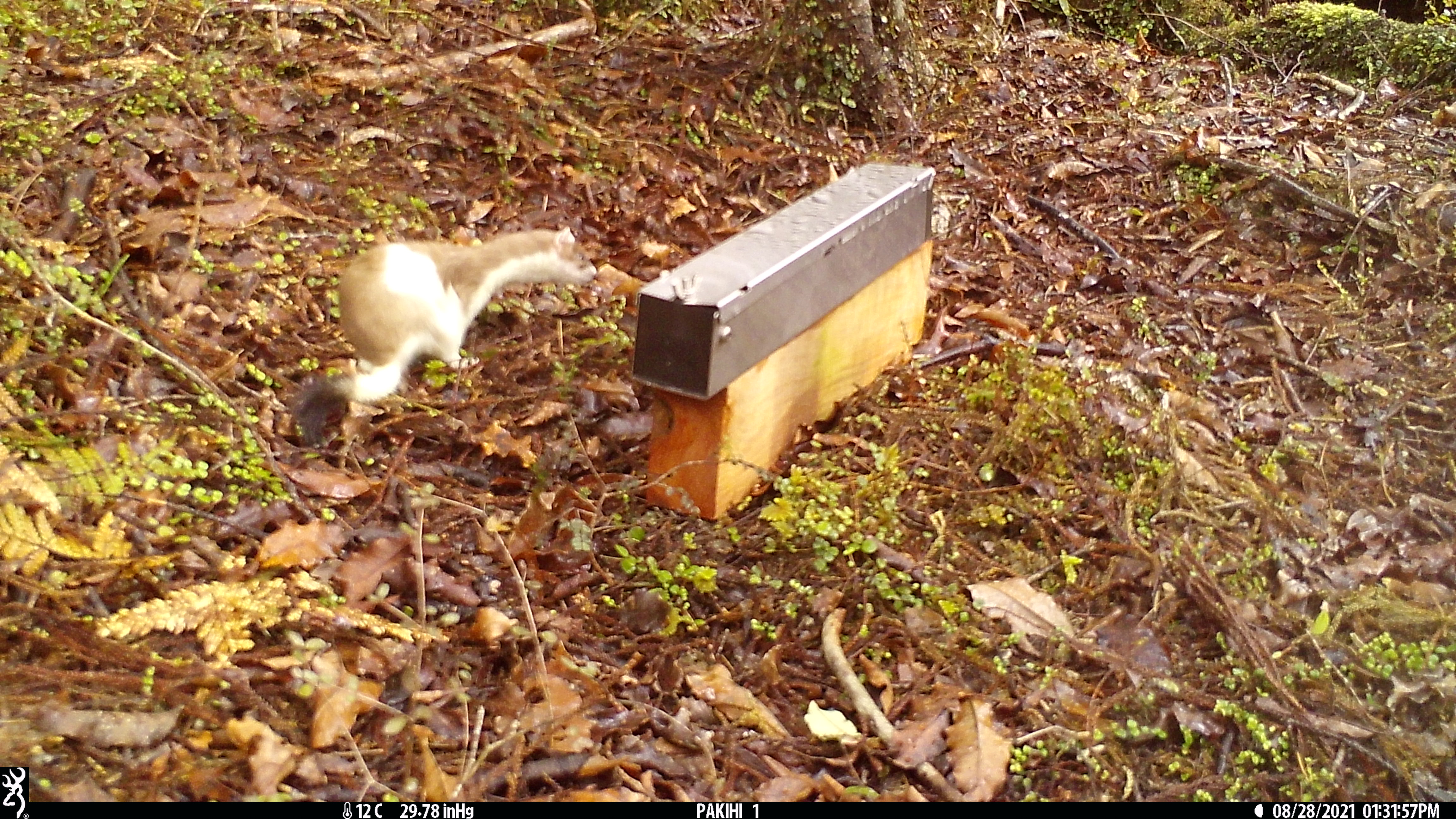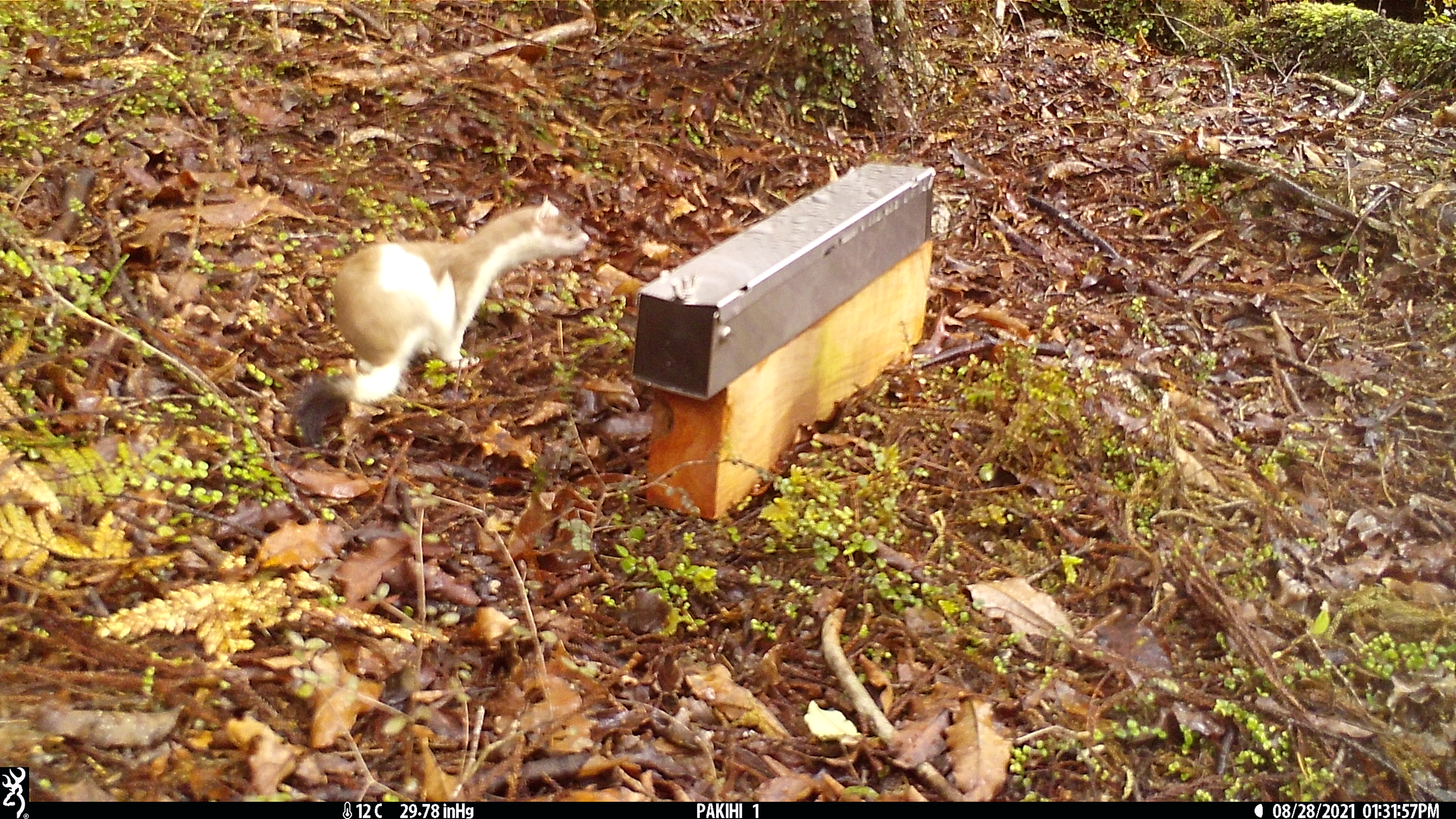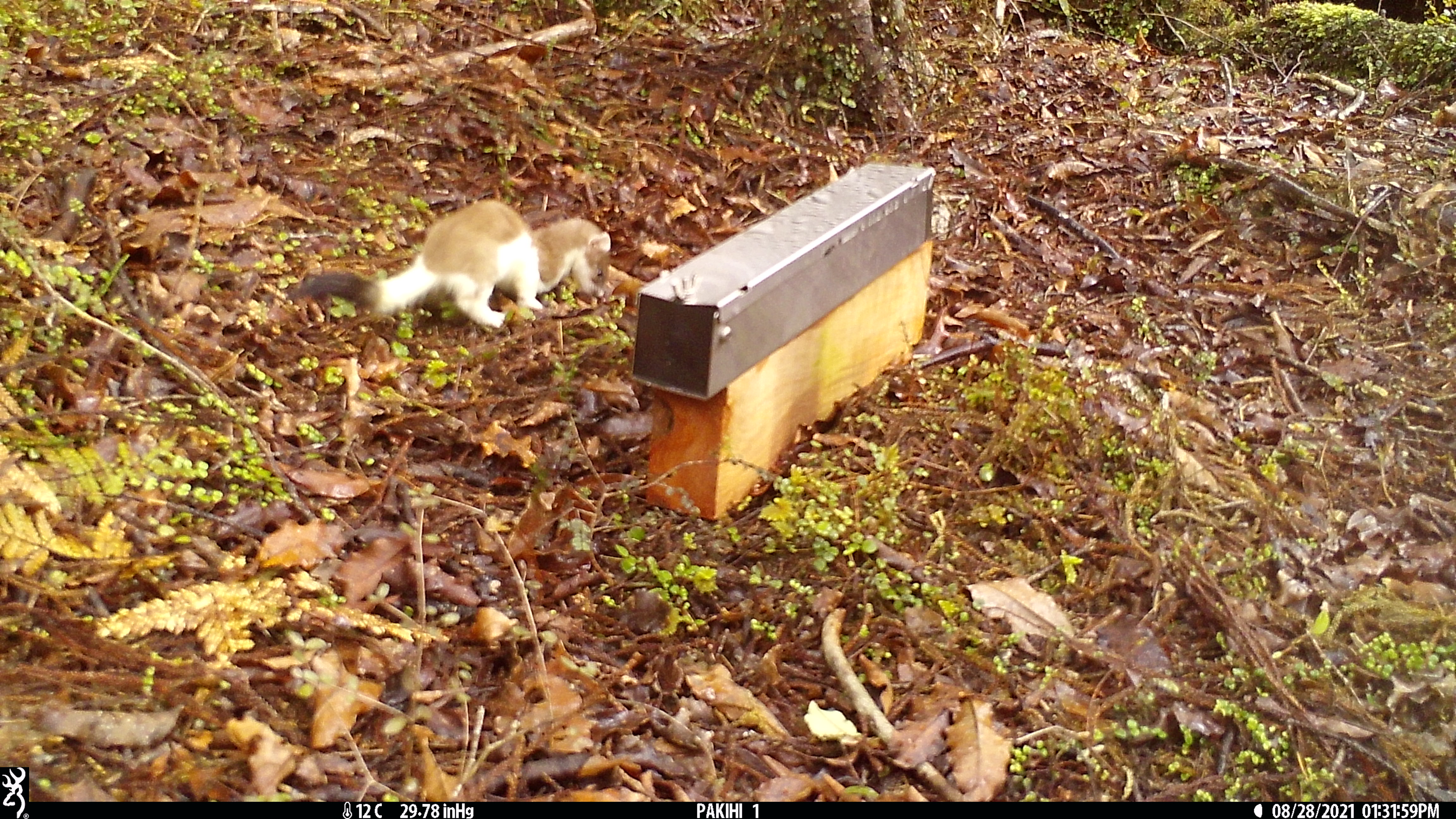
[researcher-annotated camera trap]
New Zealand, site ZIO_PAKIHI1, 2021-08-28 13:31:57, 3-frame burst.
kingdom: Animalia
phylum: Chordata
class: Mammalia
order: Carnivora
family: Mustelidae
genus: Mustela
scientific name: Mustela erminea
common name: stoat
Stoat (Mustela erminea).